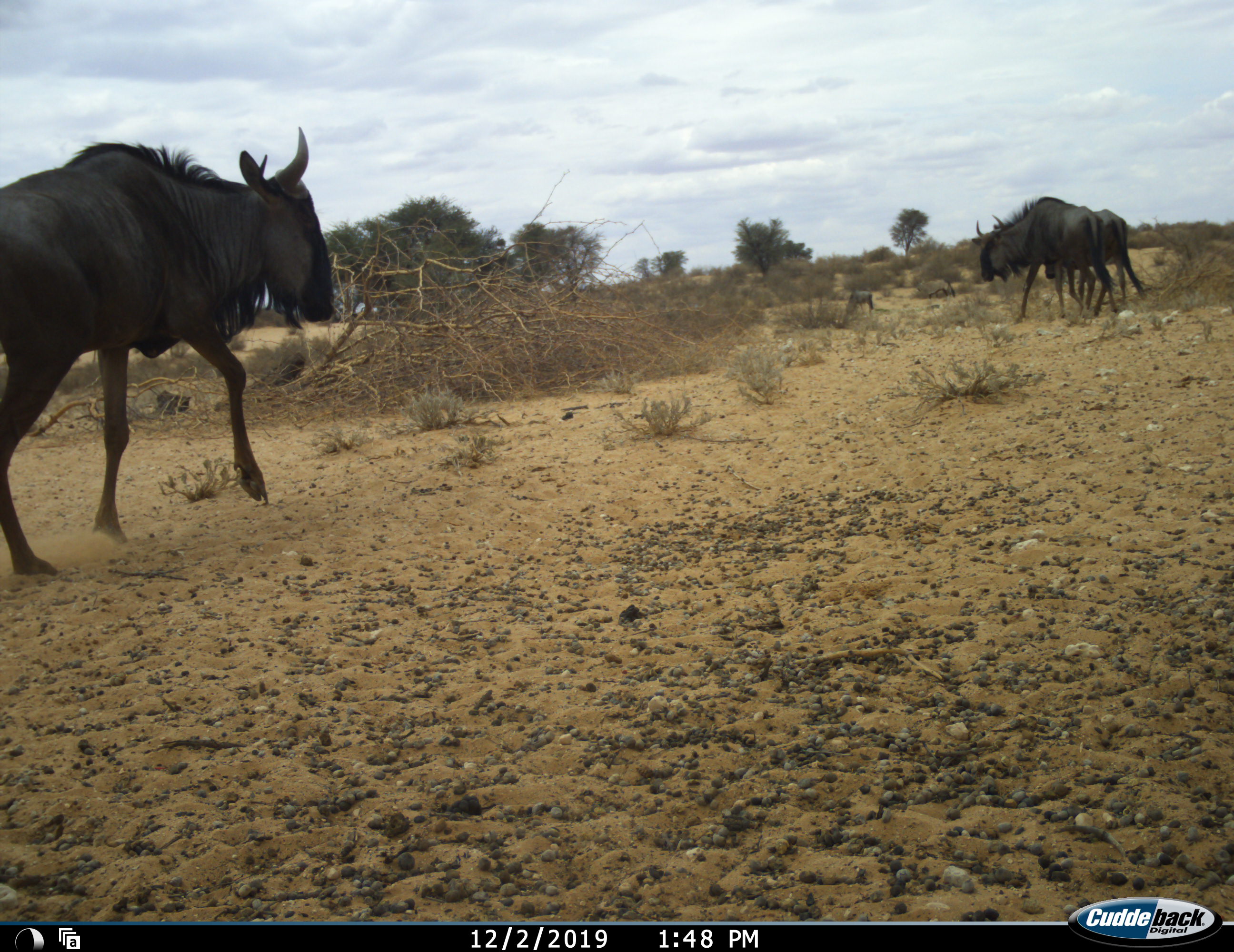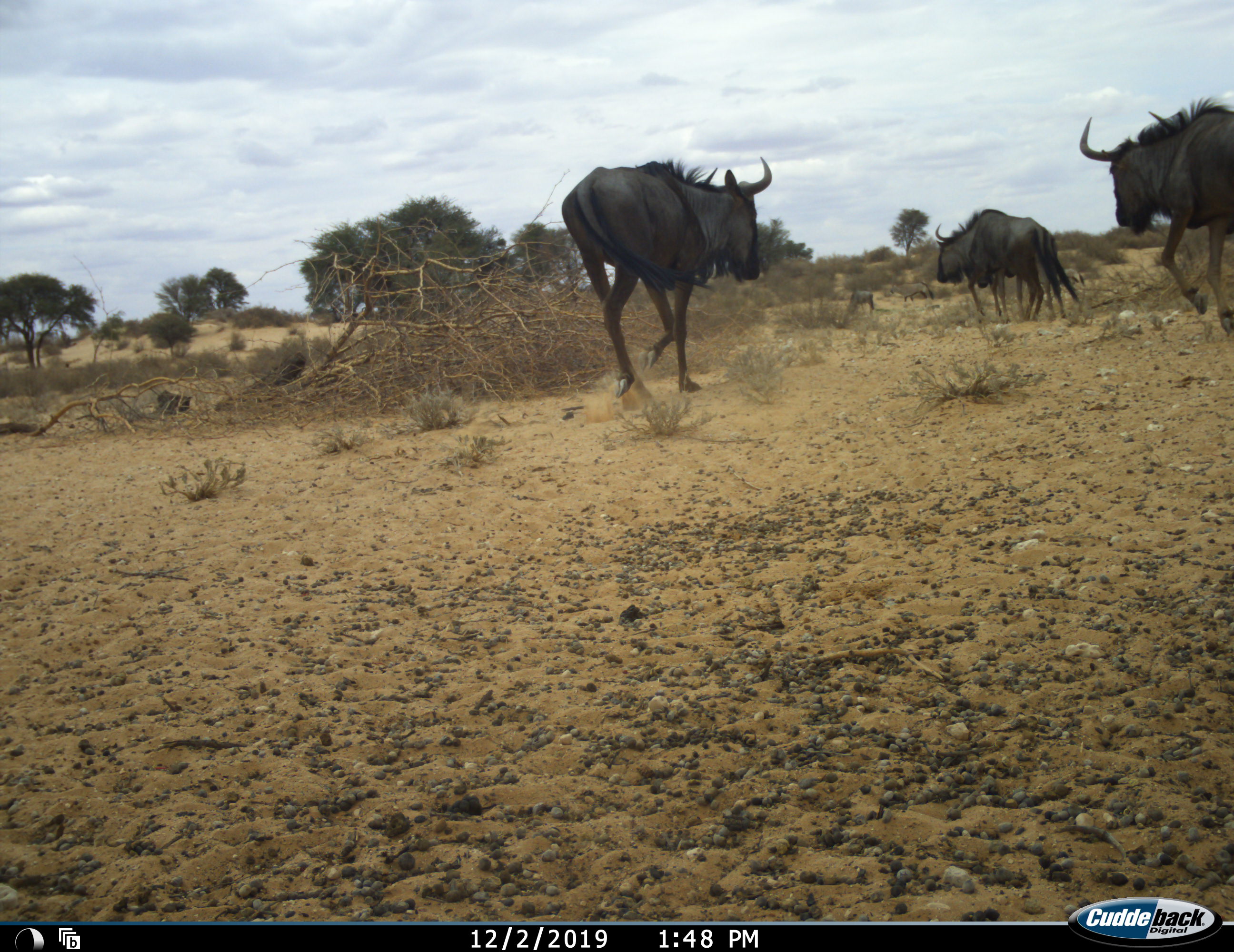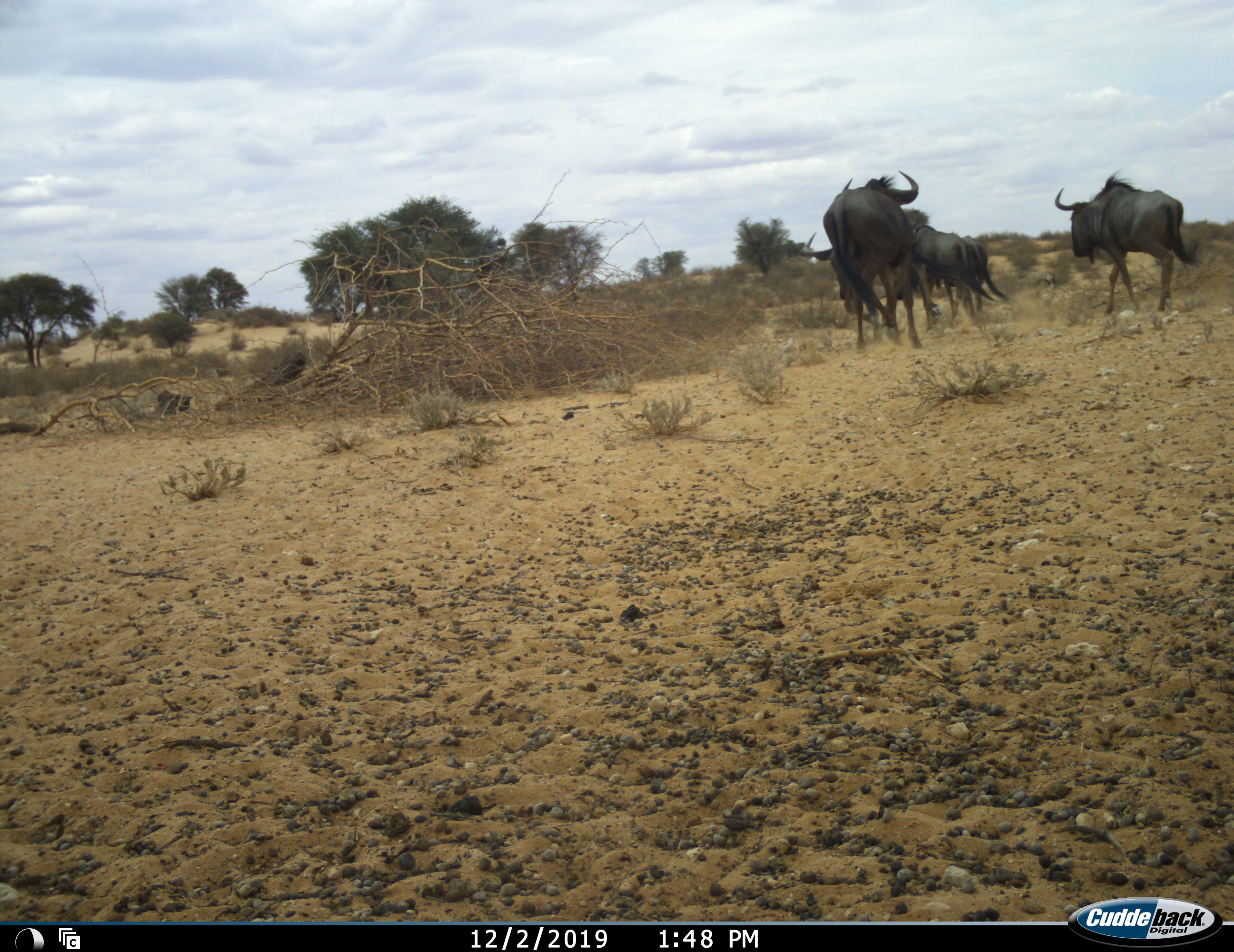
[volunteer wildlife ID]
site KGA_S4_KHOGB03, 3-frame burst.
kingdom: Animalia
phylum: Chordata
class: Mammalia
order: Artiodactyla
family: Bovidae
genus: Connochaetes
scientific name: Connochaetes taurinus taurinus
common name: blue wildebeest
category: wildebeestblue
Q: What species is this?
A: Wildebeestblue (blue wildebeest) (Connochaetes taurinus taurinus).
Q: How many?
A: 5.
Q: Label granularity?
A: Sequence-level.